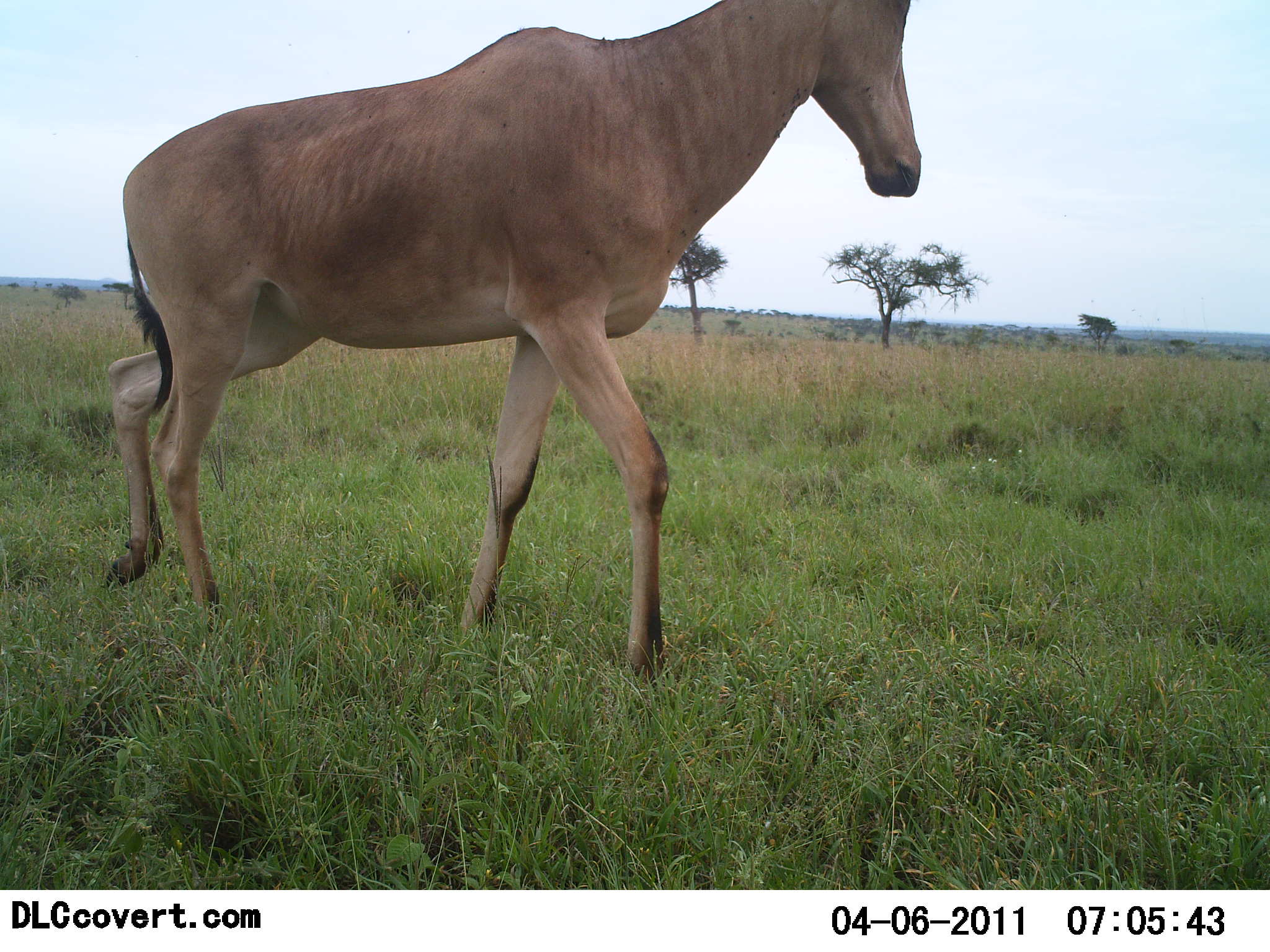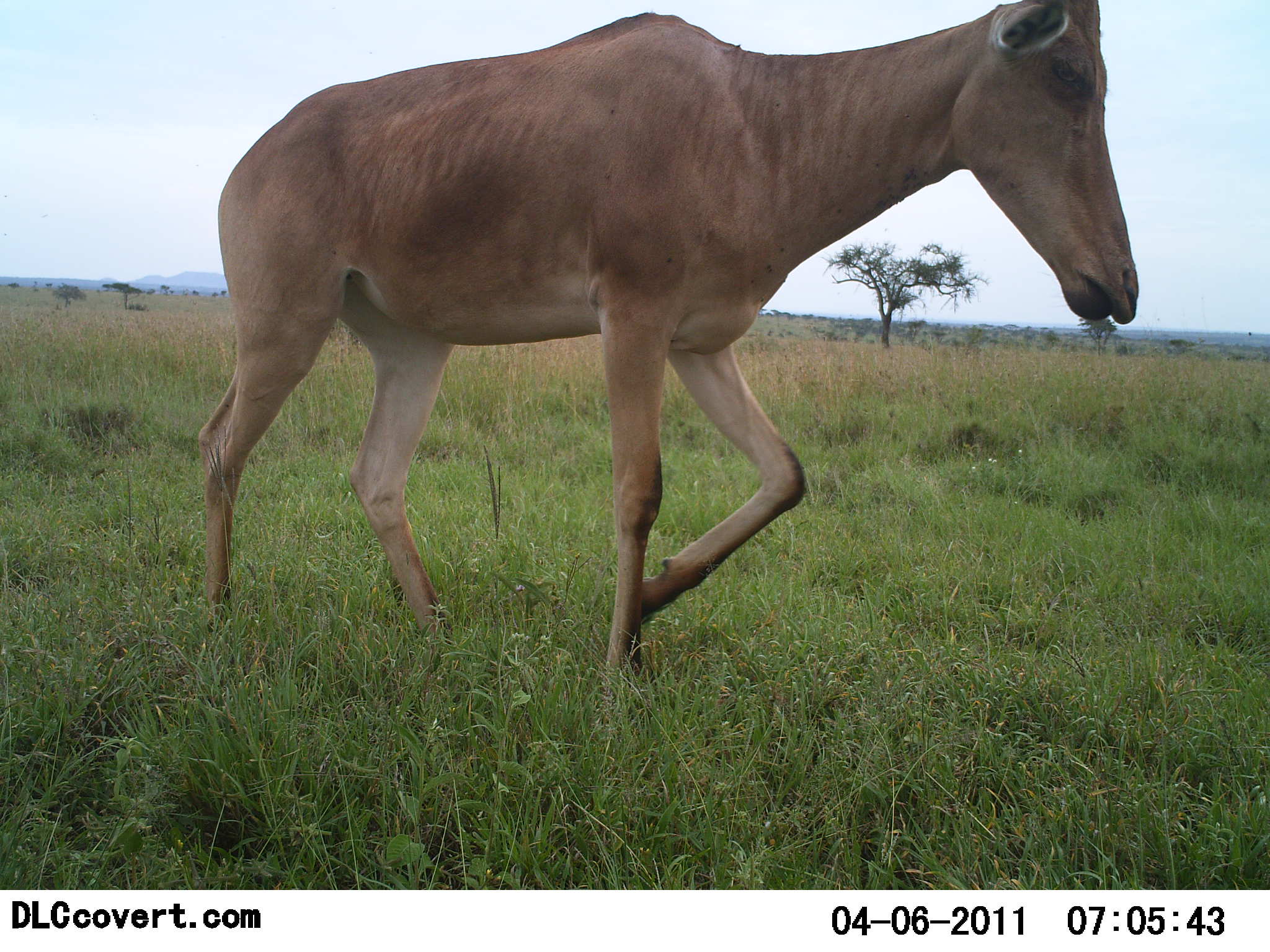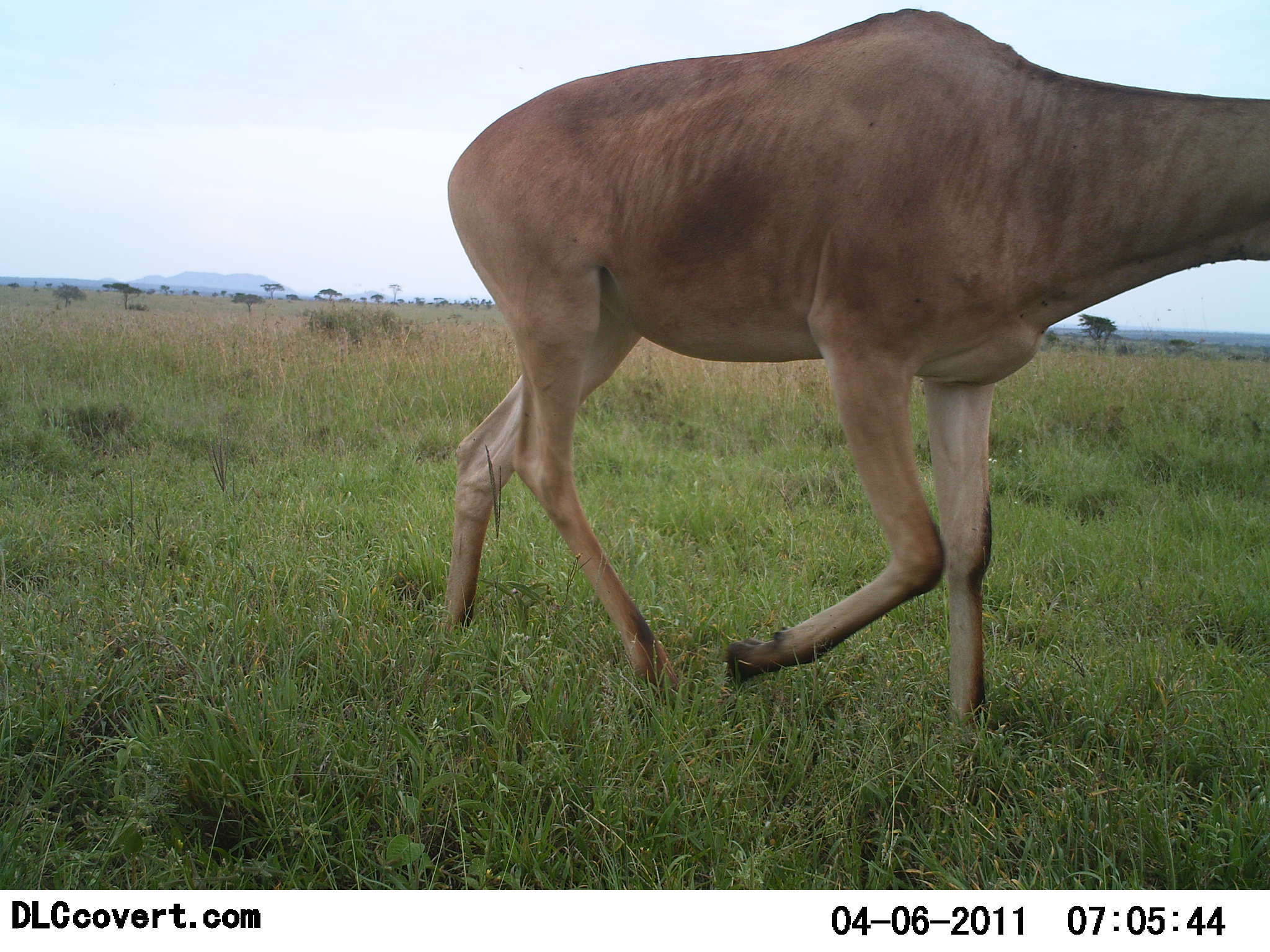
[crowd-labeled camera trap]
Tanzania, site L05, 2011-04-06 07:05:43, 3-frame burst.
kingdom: Animalia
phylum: Chordata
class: Mammalia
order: Artiodactyla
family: Bovidae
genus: Alcelaphus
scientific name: Alcelaphus buselaphus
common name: hartebeest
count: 1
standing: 0%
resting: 0%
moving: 100%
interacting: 0%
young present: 0%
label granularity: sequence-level